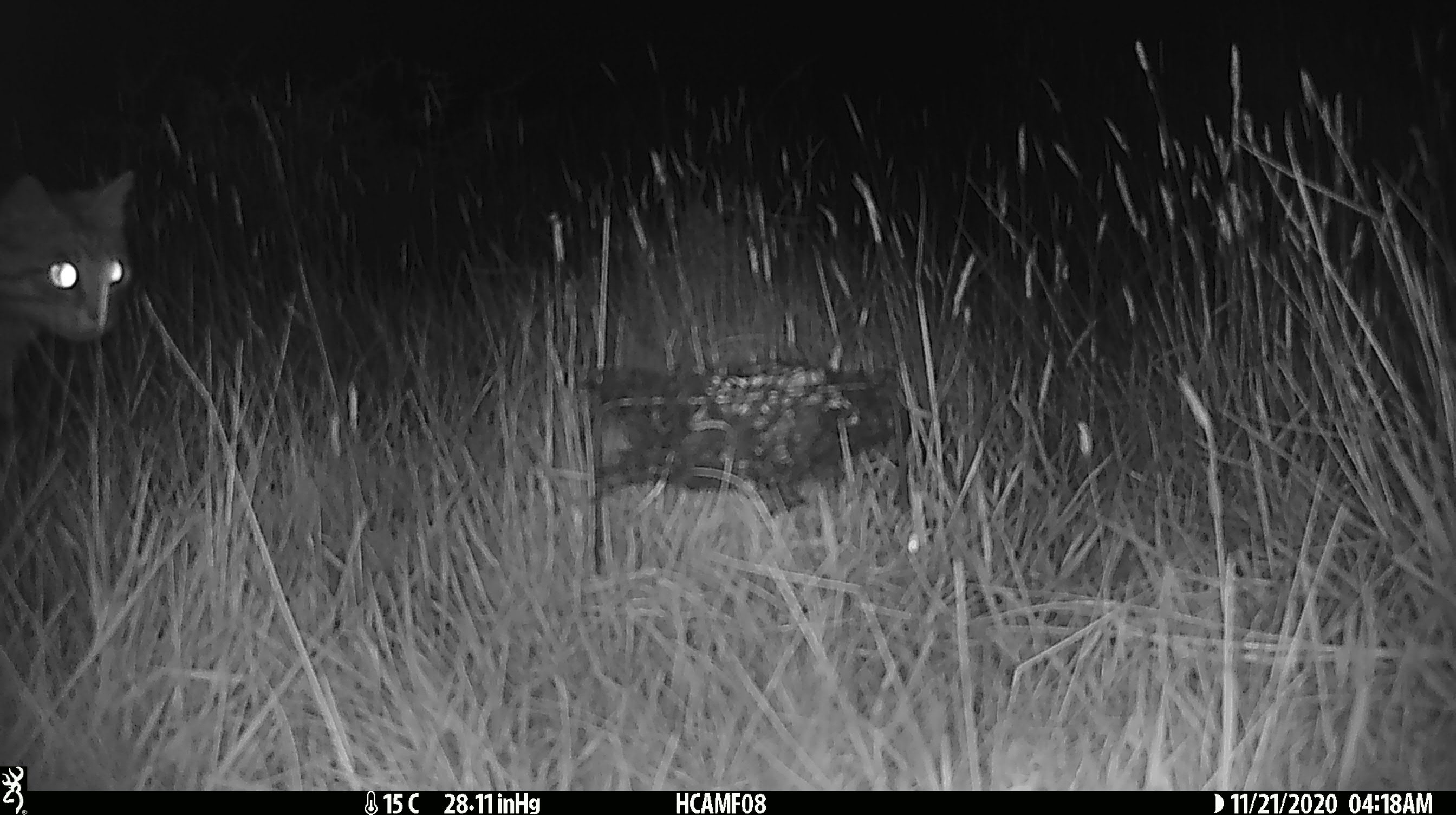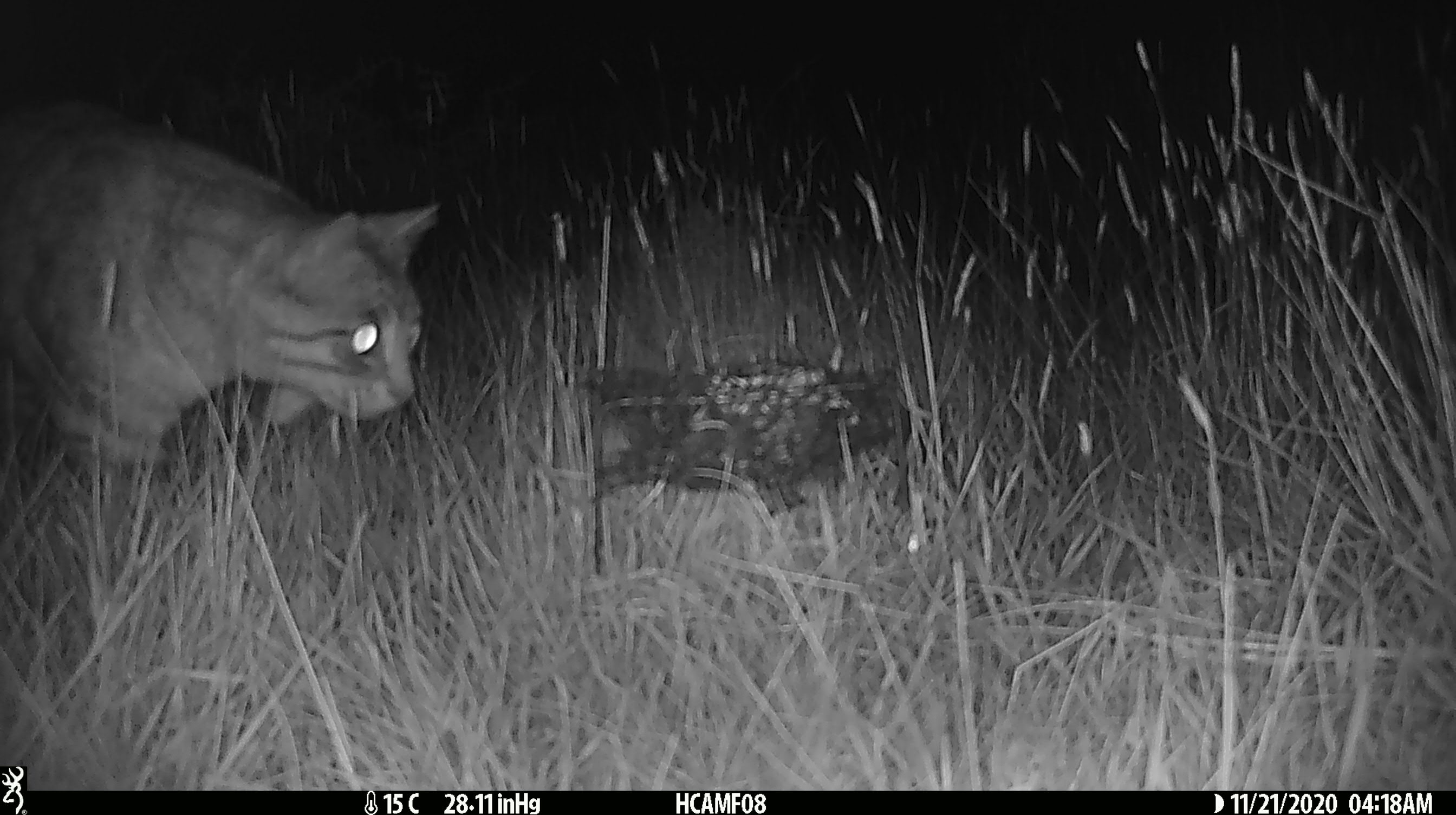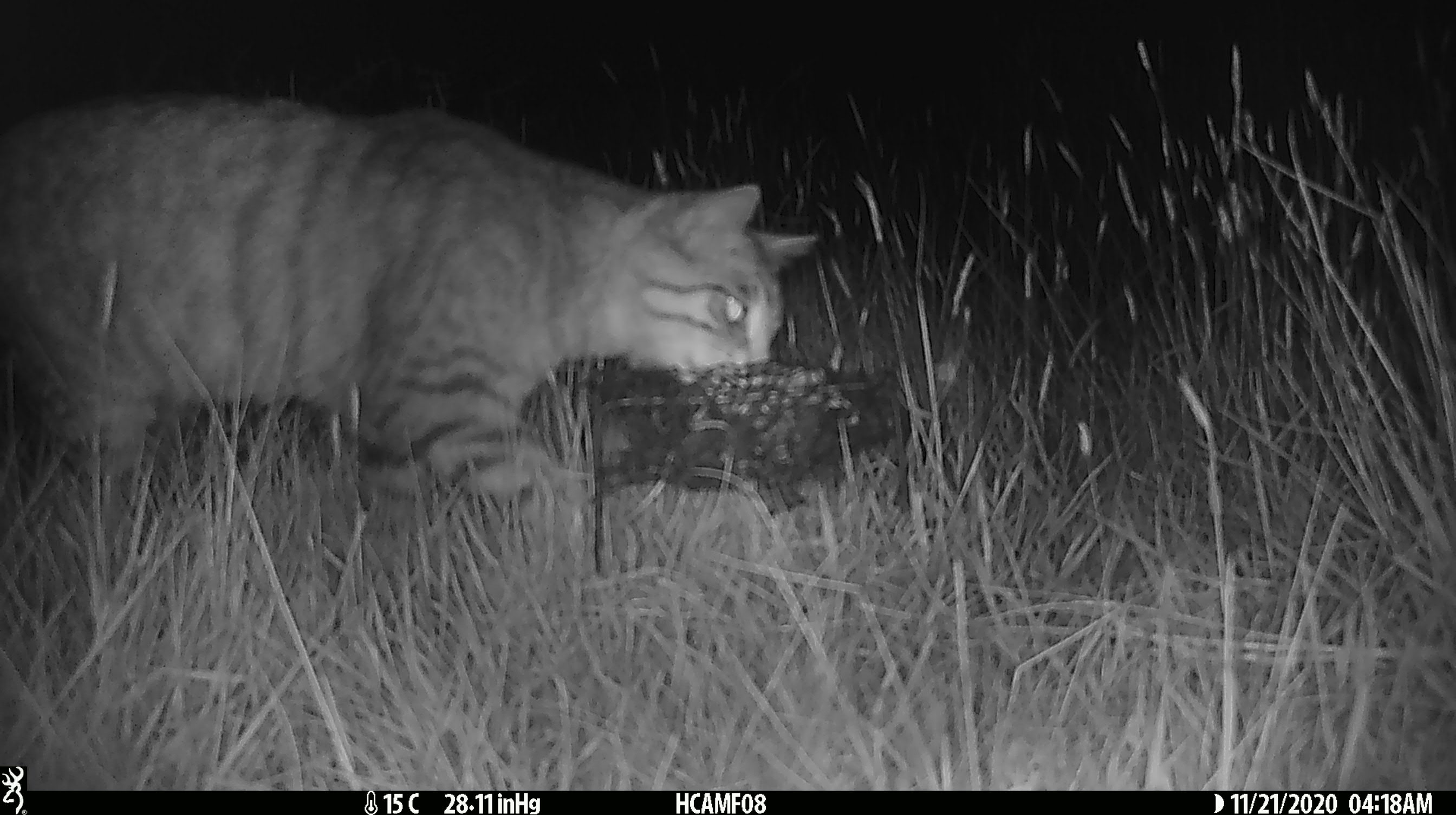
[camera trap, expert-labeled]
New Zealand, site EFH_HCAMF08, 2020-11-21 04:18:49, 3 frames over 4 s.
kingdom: Animalia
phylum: Chordata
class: Mammalia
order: Carnivora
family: Felidae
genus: Felis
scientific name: Felis catus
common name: domestic cat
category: cat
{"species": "cat (domestic cat) (Felis catus)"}